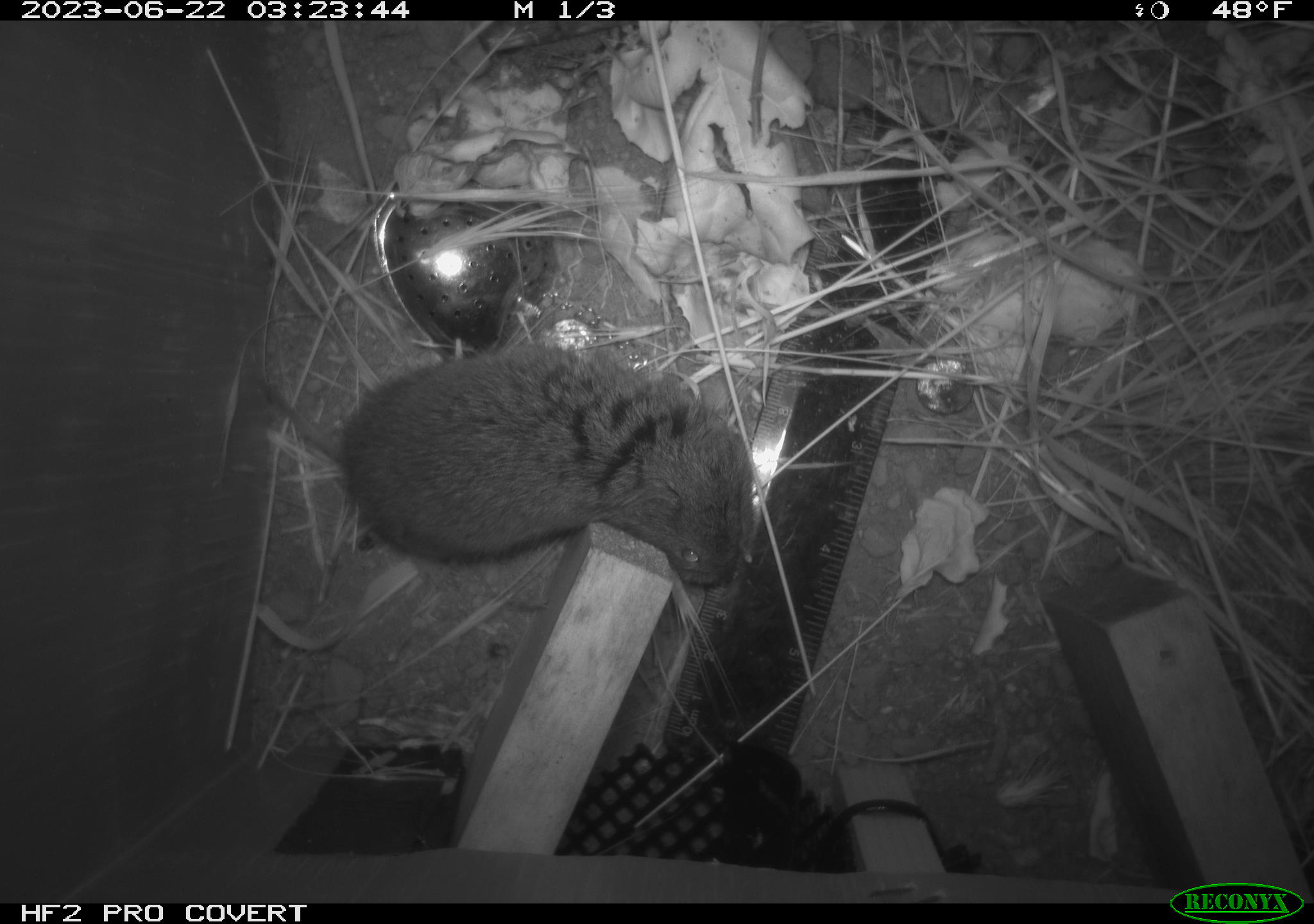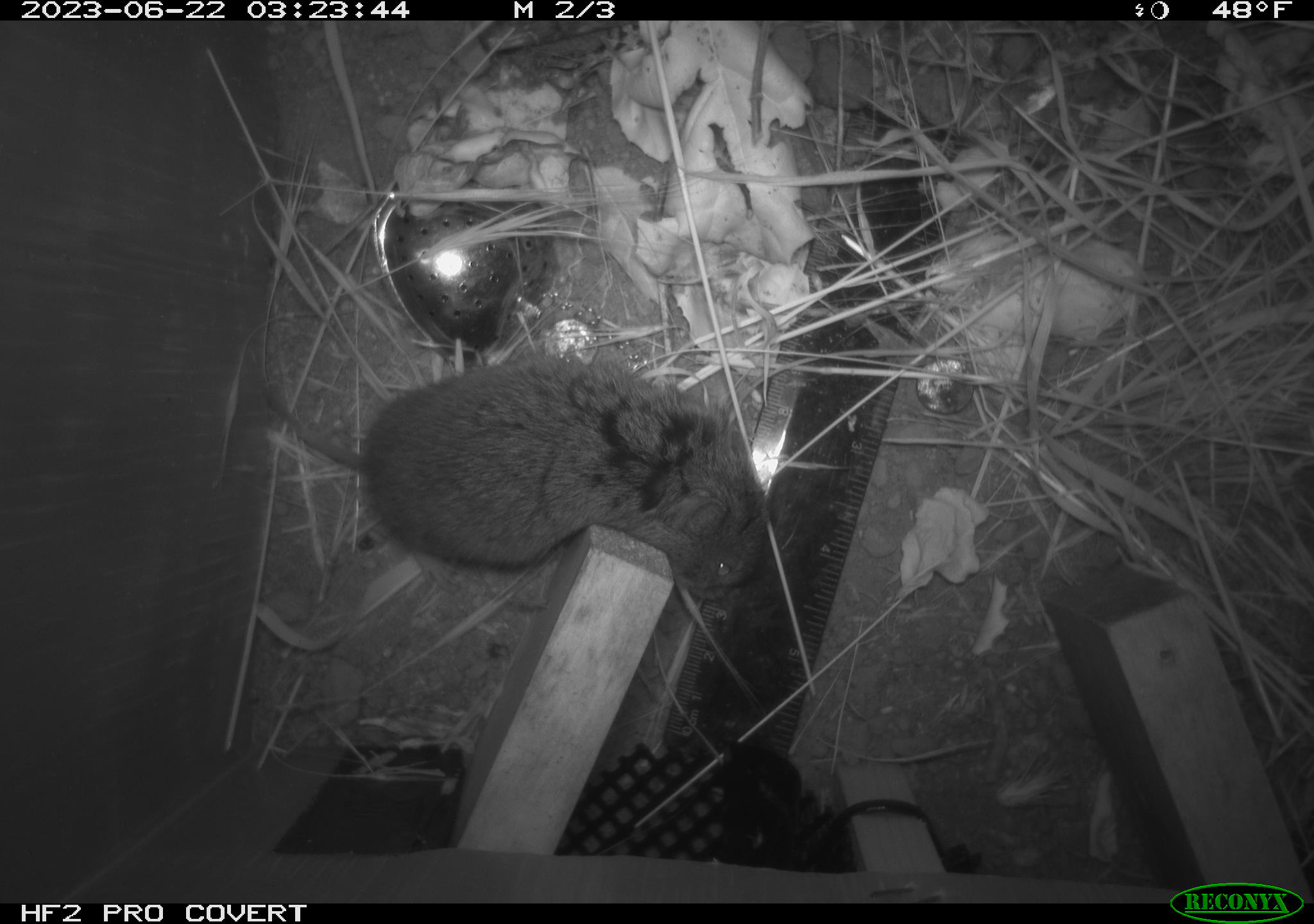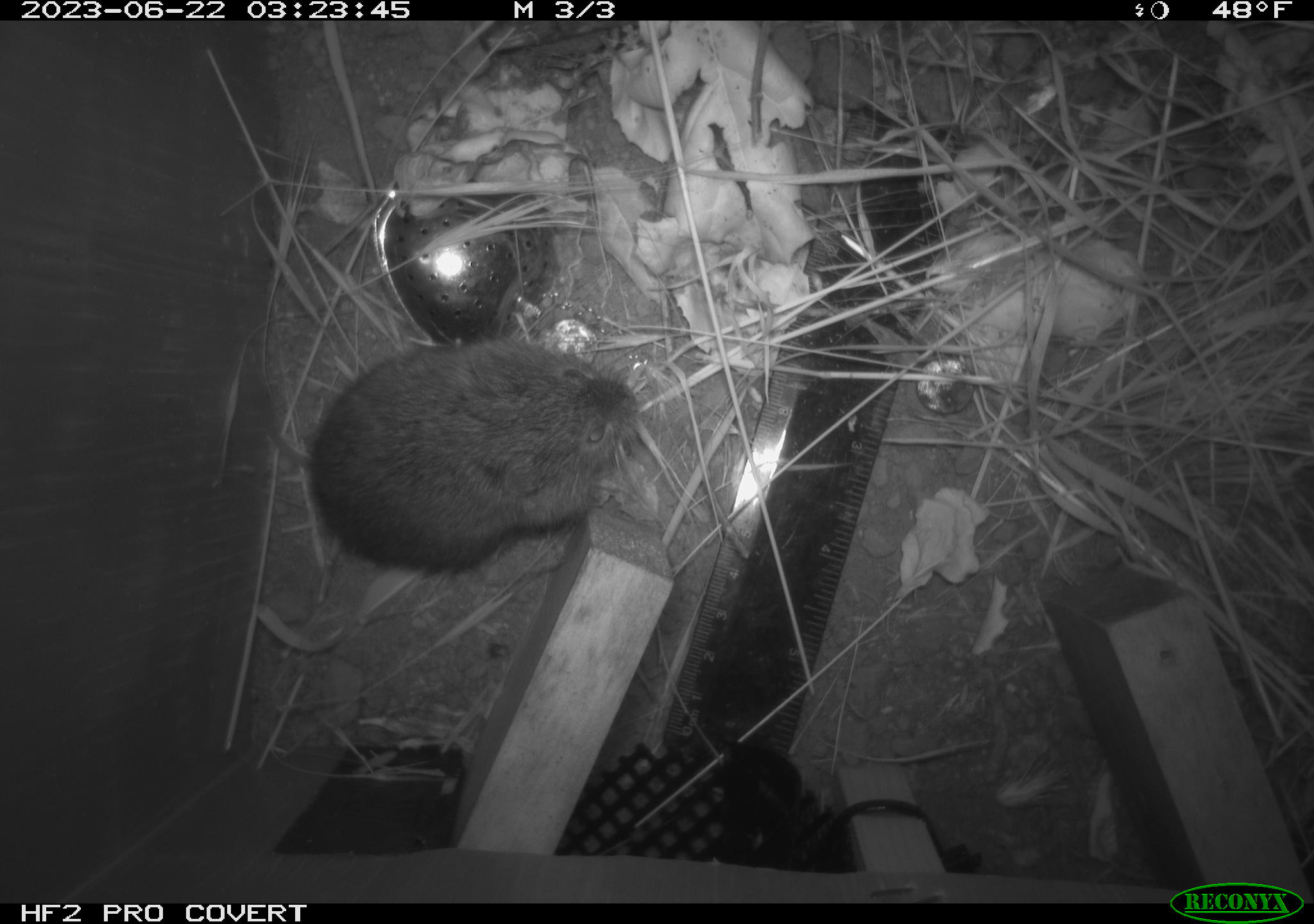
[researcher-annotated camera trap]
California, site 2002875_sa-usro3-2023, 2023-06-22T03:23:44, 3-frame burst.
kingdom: Animalia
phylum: Chordata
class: Mammalia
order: Rodentia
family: Cricetidae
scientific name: Arvicolinae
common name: voles, lemmings, and muskrats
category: arvicolinae subfamily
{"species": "arvicolinae subfamily (voles, lemmings, and muskrats) (Arvicolinae)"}